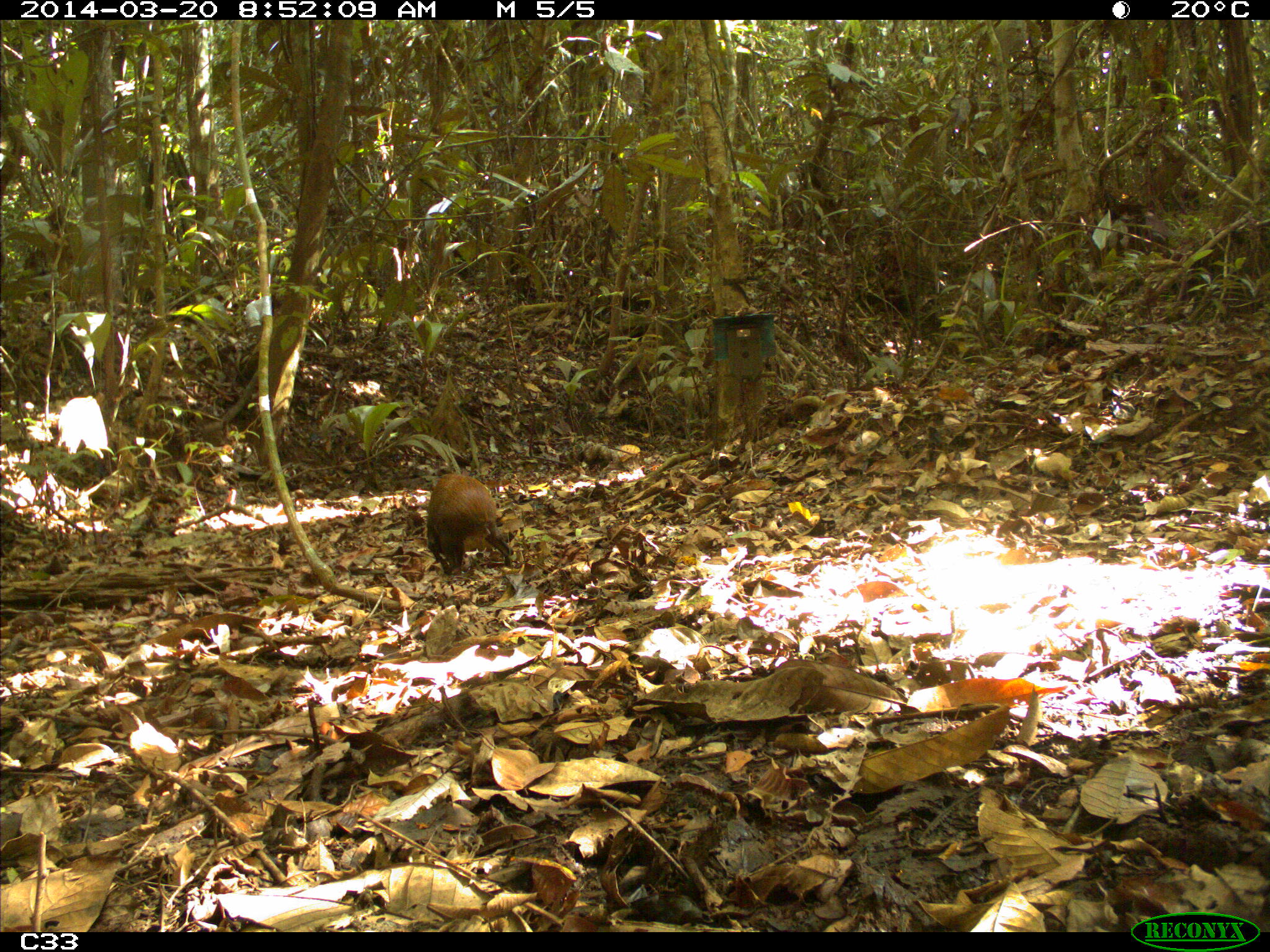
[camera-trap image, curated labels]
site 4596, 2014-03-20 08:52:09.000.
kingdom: Animalia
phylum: Chordata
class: Mammalia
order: Rodentia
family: Dasyproctidae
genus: Dasyprocta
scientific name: Dasyprocta leporina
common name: red-rumped agouti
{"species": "Dasyprocta leporina (red-rumped agouti)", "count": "1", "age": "adult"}